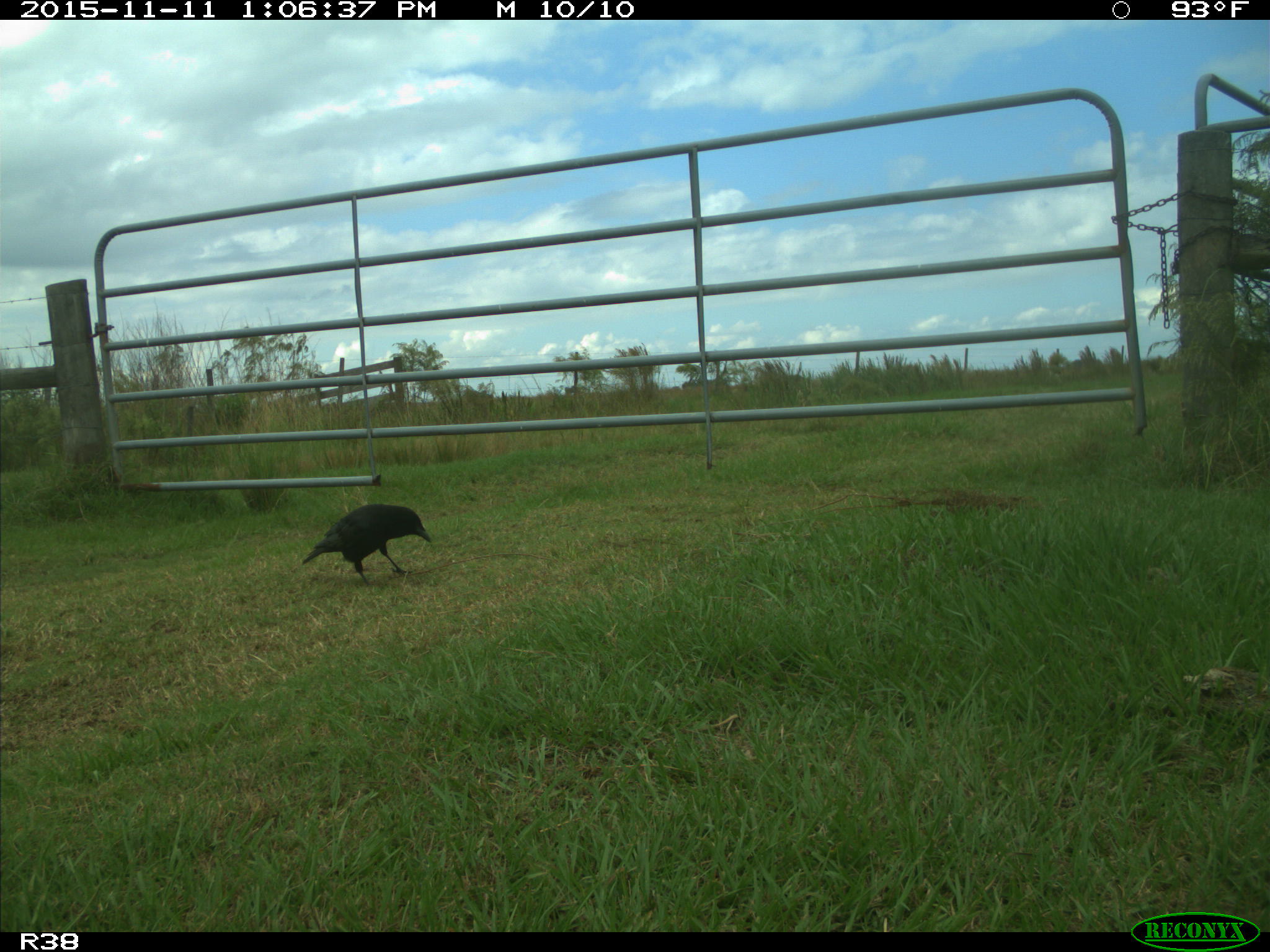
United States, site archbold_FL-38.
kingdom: Animalia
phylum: Chordata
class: Aves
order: Passeriformes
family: Corvidae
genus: Corvus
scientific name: Corvus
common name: crows and ravens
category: unidentified corvus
Unidentified corvus (crows and ravens) (Corvus).